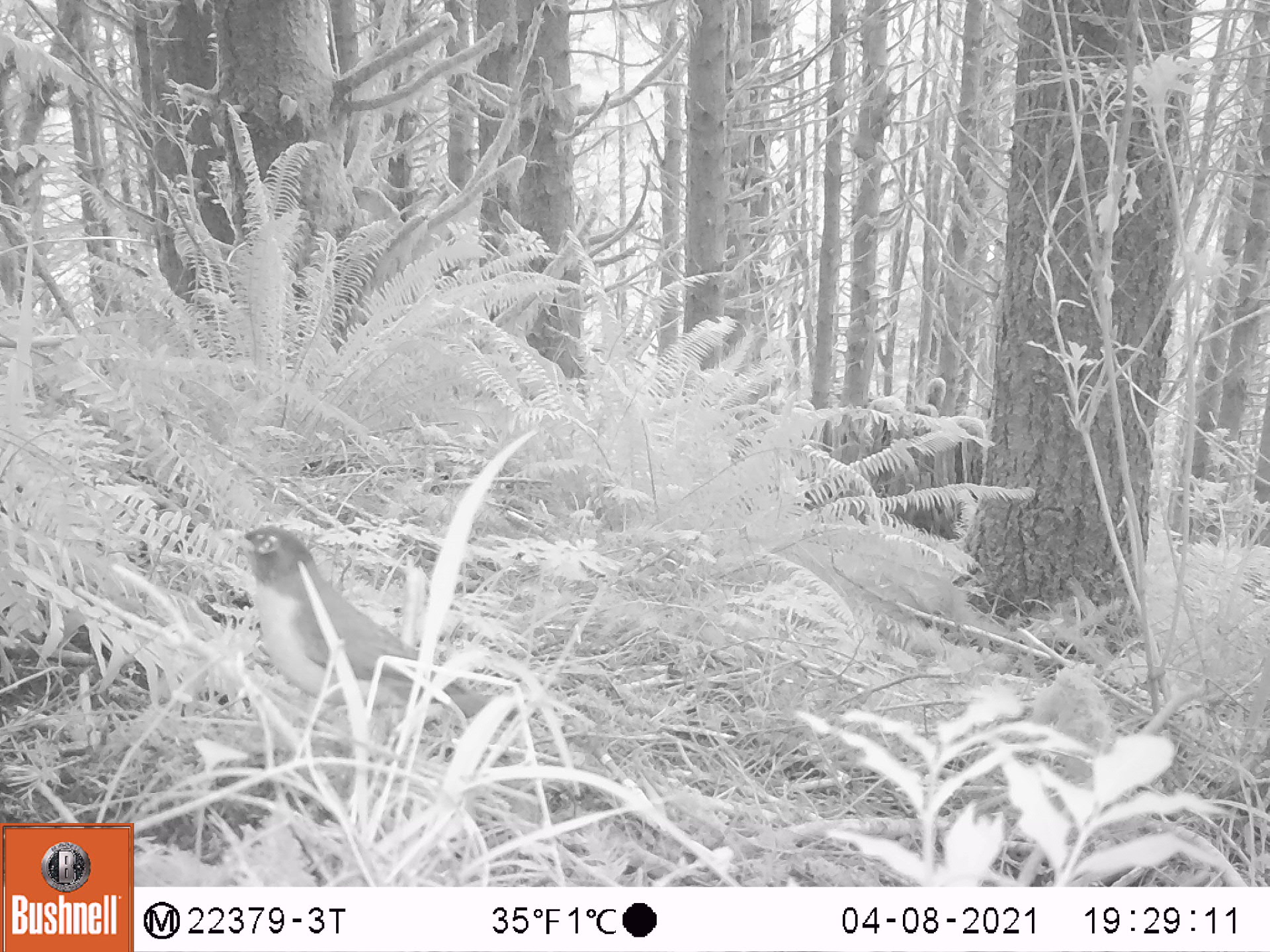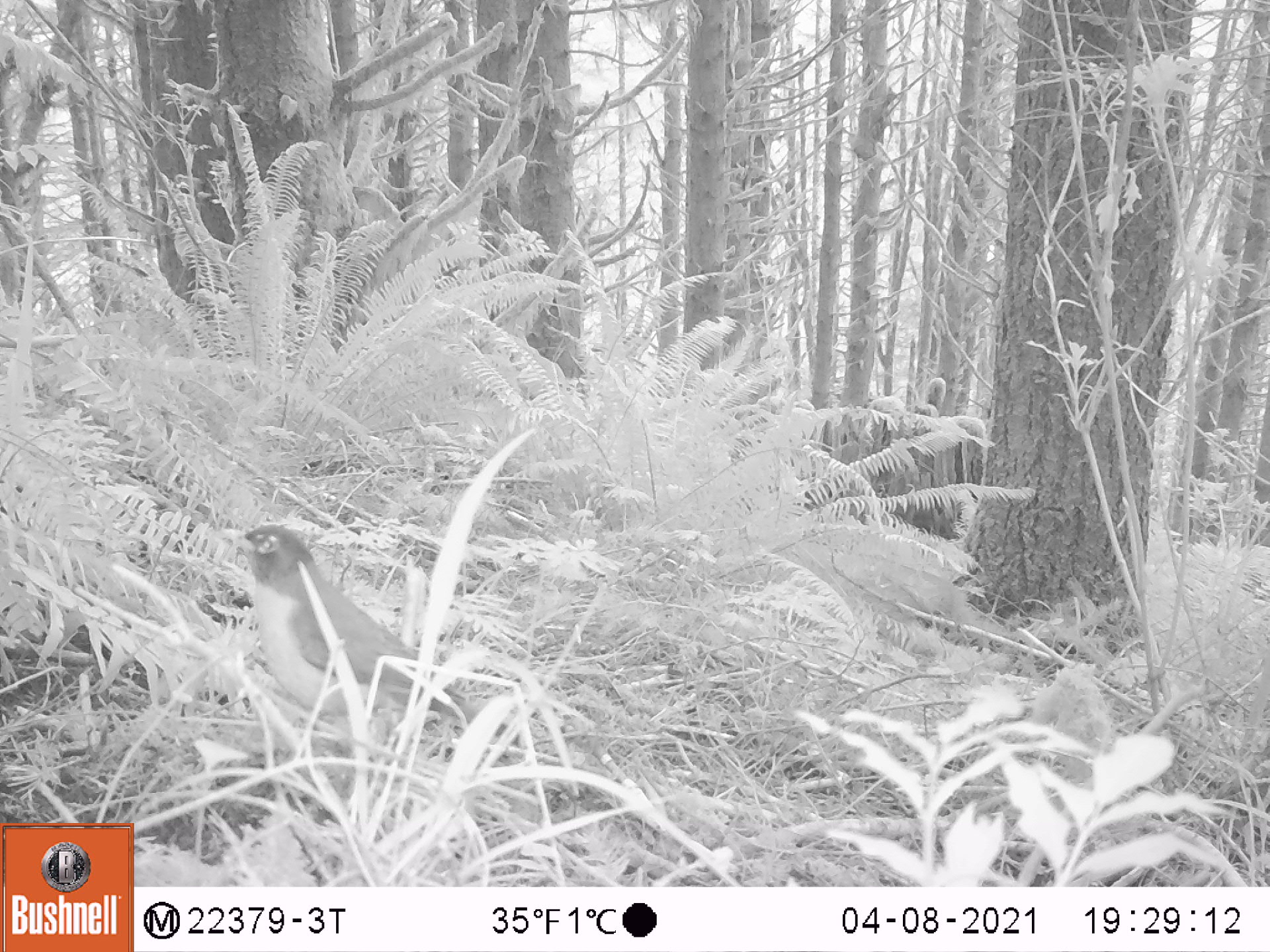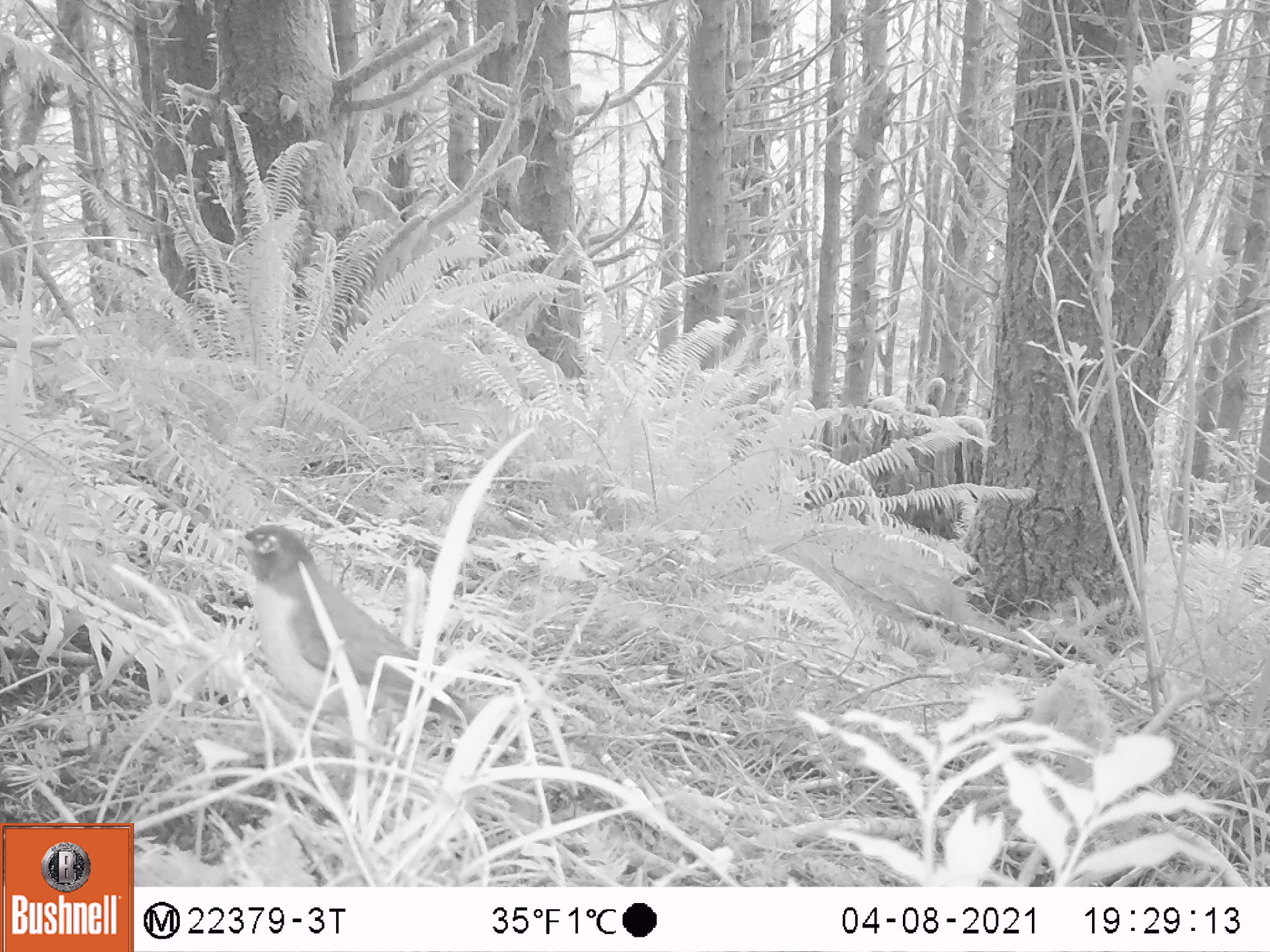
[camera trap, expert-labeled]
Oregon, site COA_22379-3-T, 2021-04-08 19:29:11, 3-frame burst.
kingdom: Animalia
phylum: Chordata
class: Aves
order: Passeriformes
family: Turdidae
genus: Turdus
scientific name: Turdus migratorius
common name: american robin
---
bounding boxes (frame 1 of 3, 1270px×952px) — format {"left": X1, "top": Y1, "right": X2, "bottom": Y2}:
american robin: {"left": 196, "top": 503, "right": 525, "bottom": 768}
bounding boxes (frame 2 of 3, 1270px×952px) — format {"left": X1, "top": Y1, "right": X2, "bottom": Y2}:
american robin: {"left": 200, "top": 508, "right": 525, "bottom": 788}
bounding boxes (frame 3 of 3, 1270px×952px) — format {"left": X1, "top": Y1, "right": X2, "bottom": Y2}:
american robin: {"left": 208, "top": 504, "right": 539, "bottom": 794}